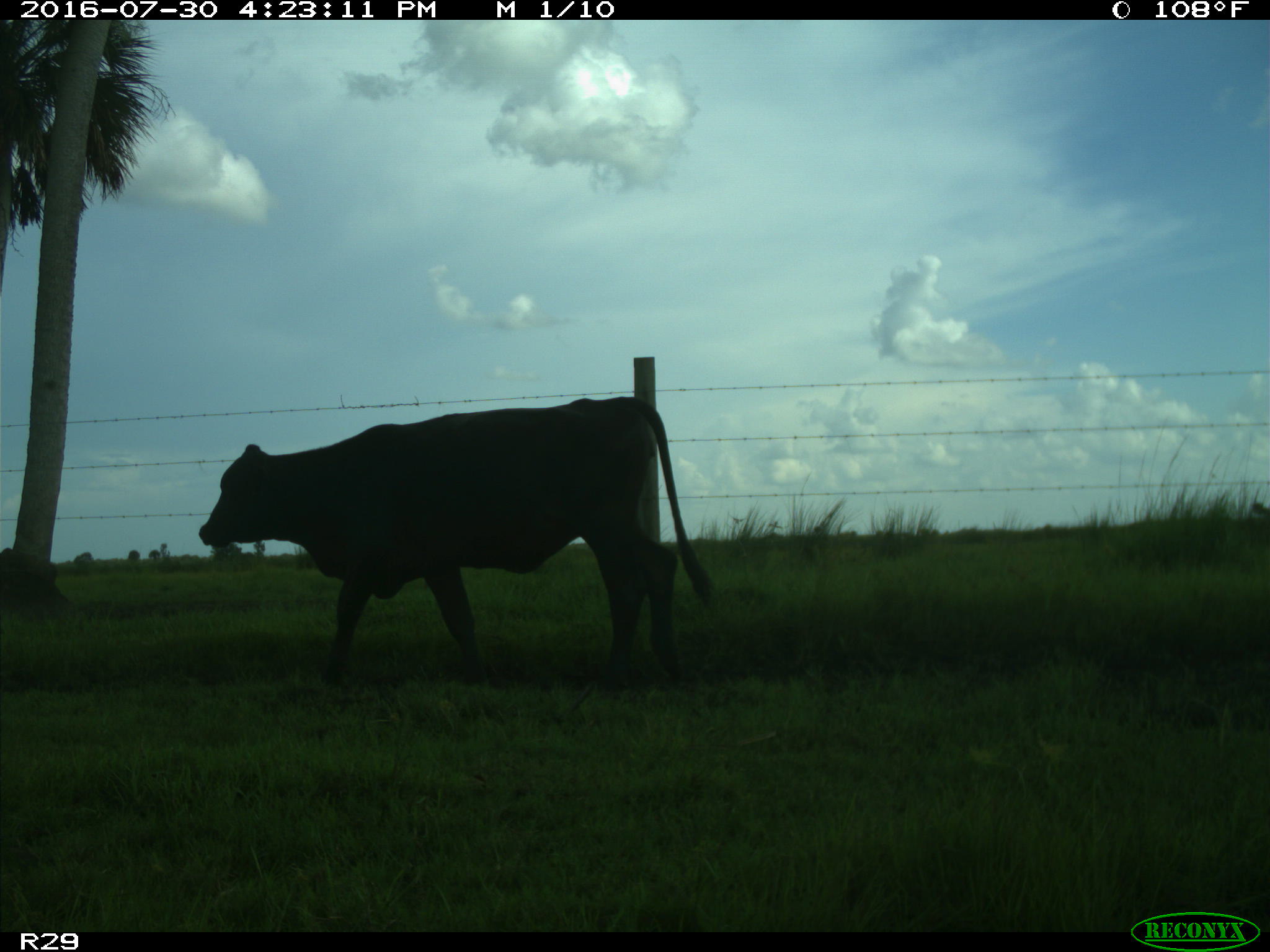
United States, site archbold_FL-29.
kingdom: Animalia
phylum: Chordata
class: Mammalia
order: Artiodactyla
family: Bovidae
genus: Bos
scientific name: Bos taurus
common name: domestic cow